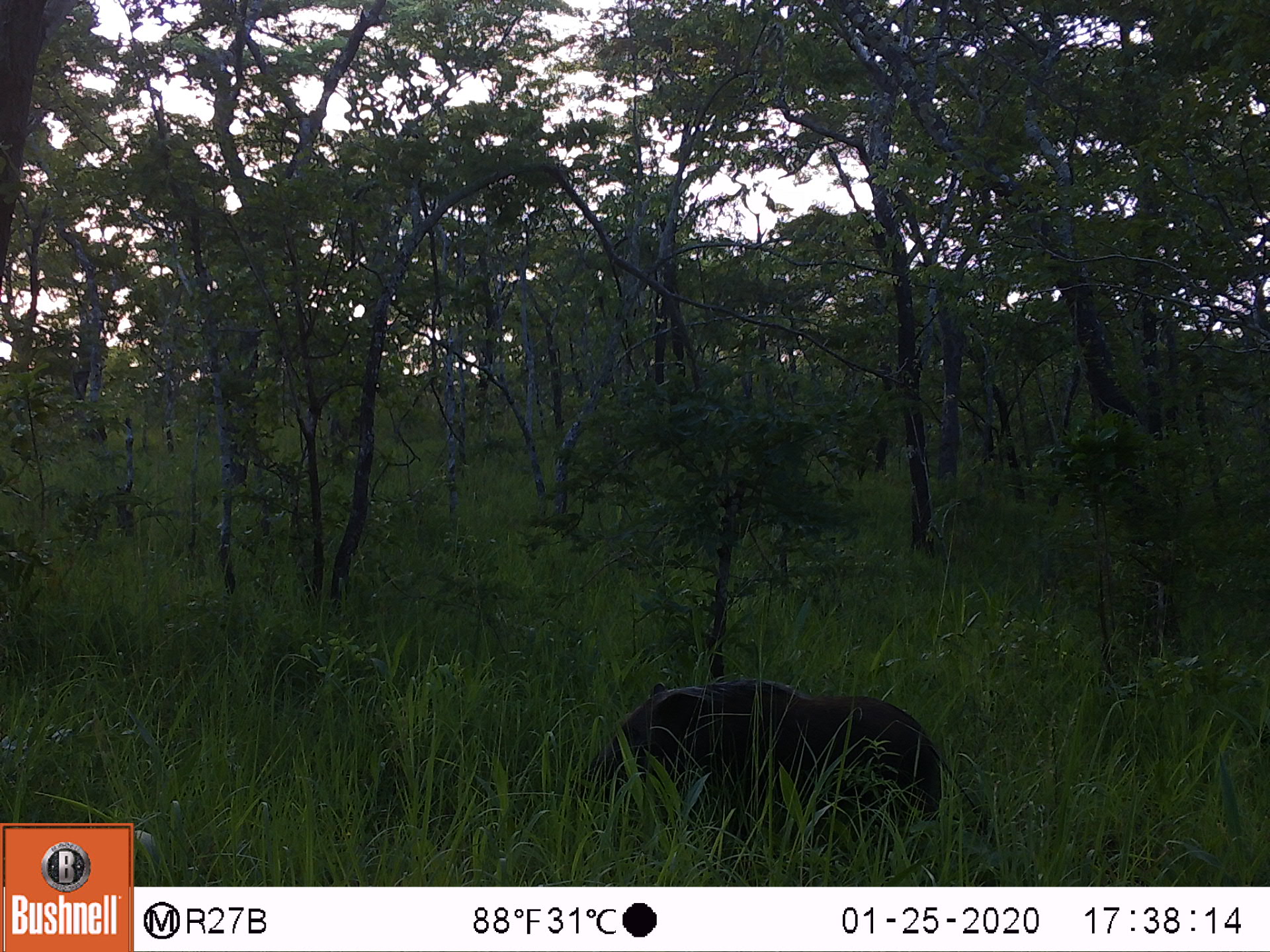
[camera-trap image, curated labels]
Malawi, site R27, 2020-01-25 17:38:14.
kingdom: Animalia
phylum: Chordata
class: Mammalia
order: Artiodactyla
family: Suidae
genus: Potamochoerus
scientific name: Potamochoerus larvatus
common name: bushpig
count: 1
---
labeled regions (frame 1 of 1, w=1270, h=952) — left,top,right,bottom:
bushpig: 585,671,950,840